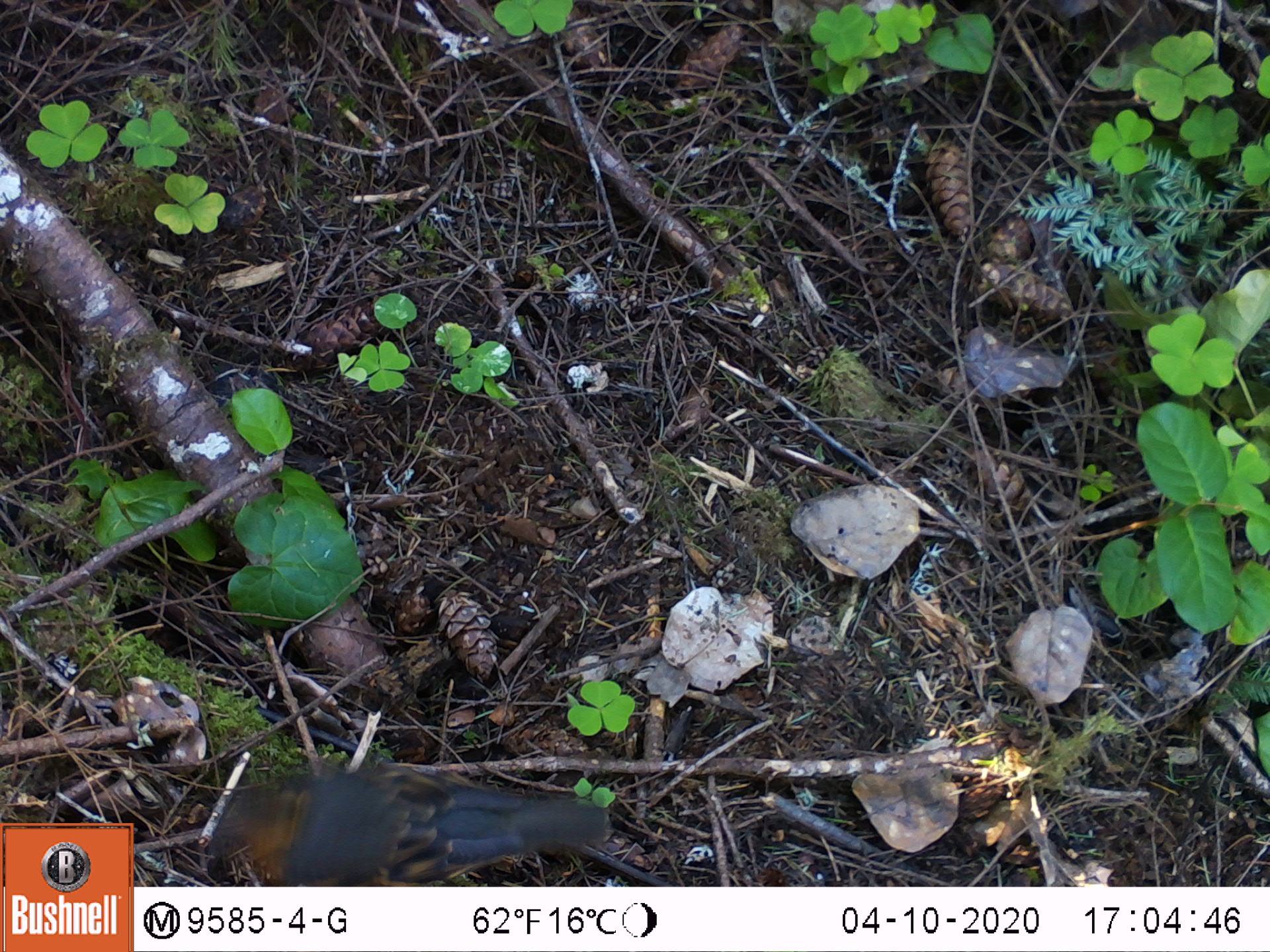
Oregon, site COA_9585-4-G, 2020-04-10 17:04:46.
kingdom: Animalia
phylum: Chordata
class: Aves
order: Passeriformes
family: Turdidae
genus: Ixoreus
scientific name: Ixoreus naevius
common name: varied thrush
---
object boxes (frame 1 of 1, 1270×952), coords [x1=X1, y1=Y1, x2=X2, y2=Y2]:
varied thrush: [x1=196, y1=759, x2=616, y2=879]